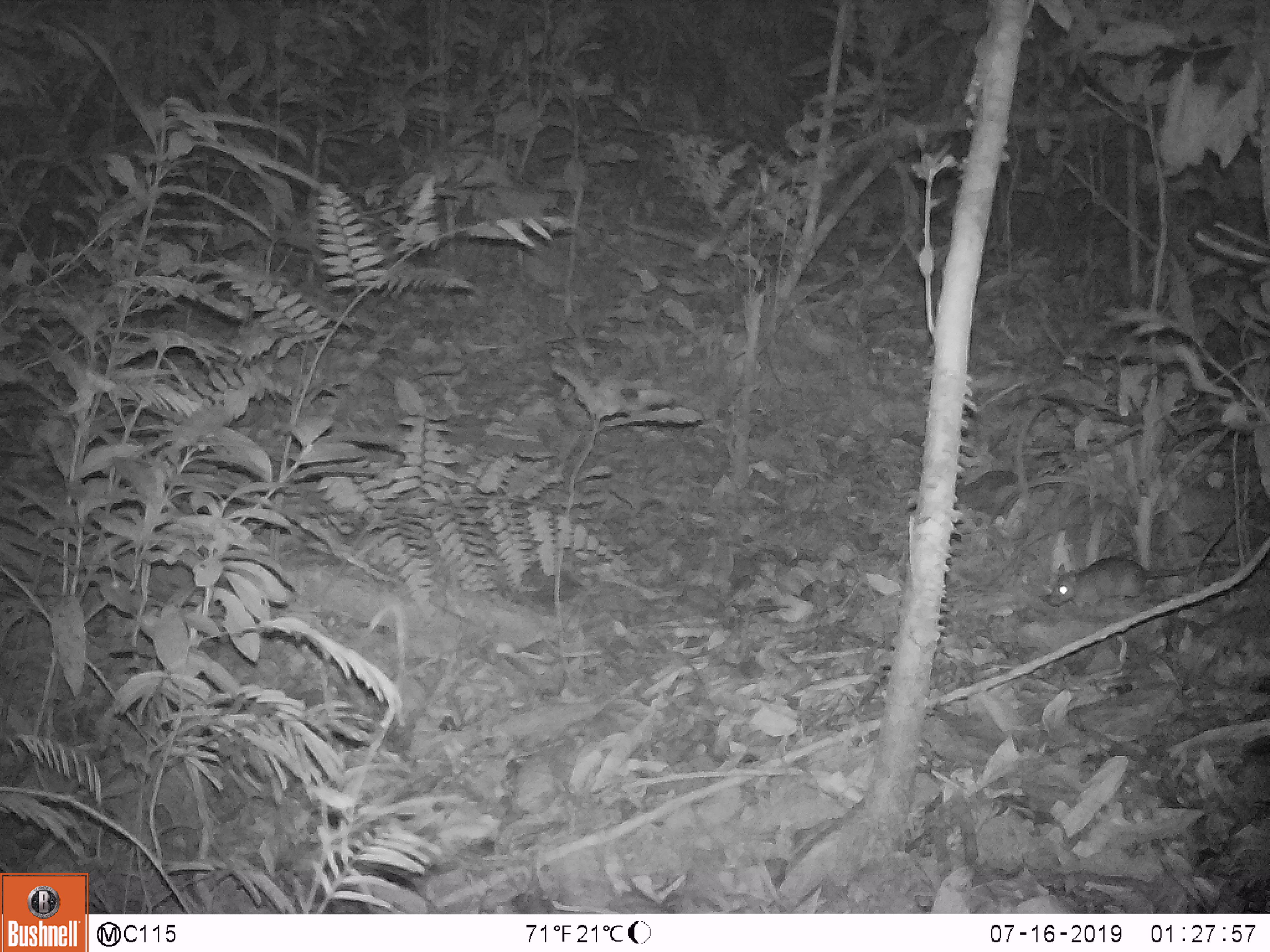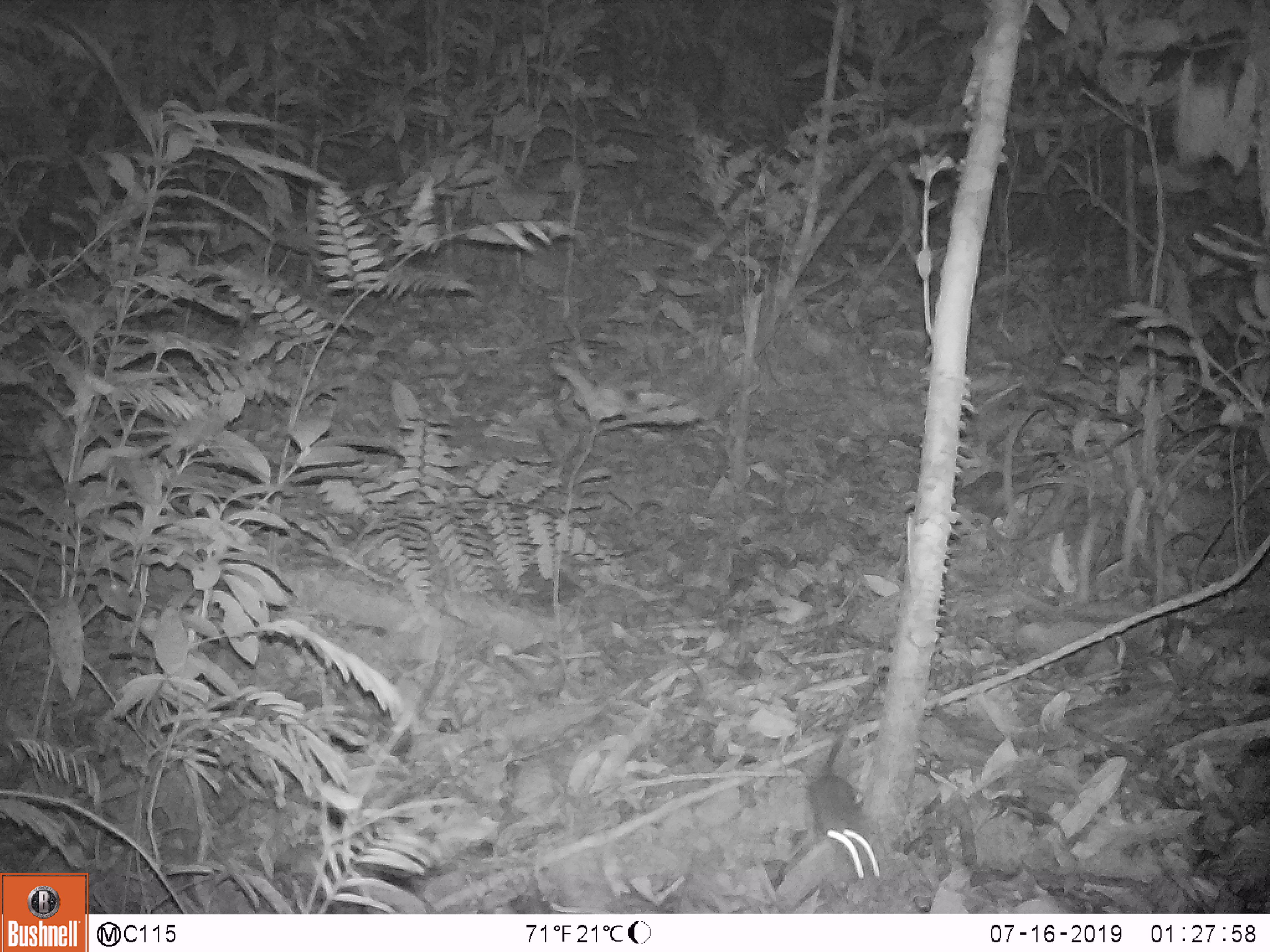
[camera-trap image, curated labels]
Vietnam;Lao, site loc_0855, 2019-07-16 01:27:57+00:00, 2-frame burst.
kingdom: Animalia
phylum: Chordata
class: Mammalia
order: Rodentia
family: Muridae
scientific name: Muridae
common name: old-world mice and rats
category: unidentified murid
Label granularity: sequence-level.